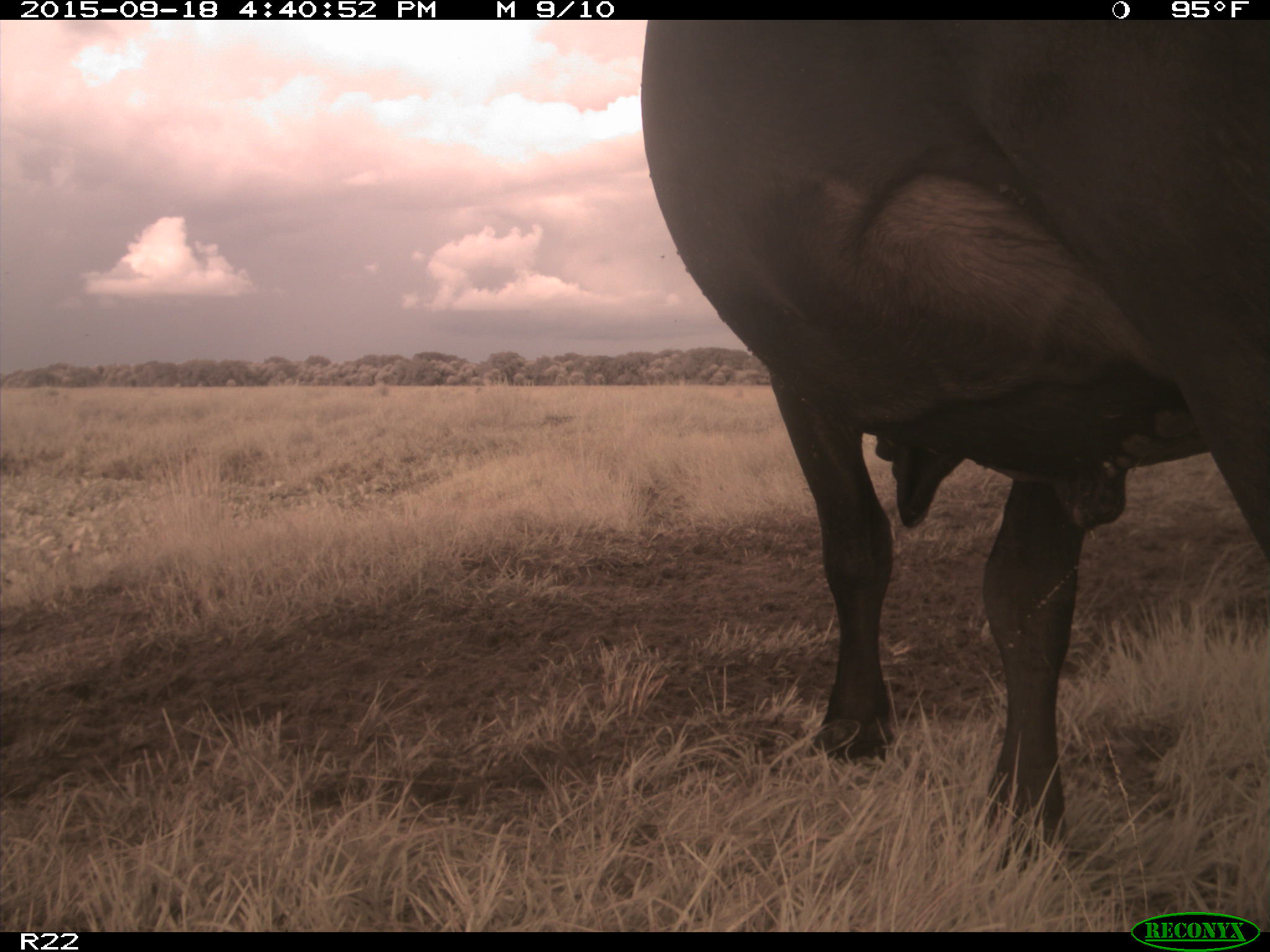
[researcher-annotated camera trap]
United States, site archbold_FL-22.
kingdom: Animalia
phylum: Chordata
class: Mammalia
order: Artiodactyla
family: Bovidae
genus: Bos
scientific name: Bos taurus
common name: domestic cow